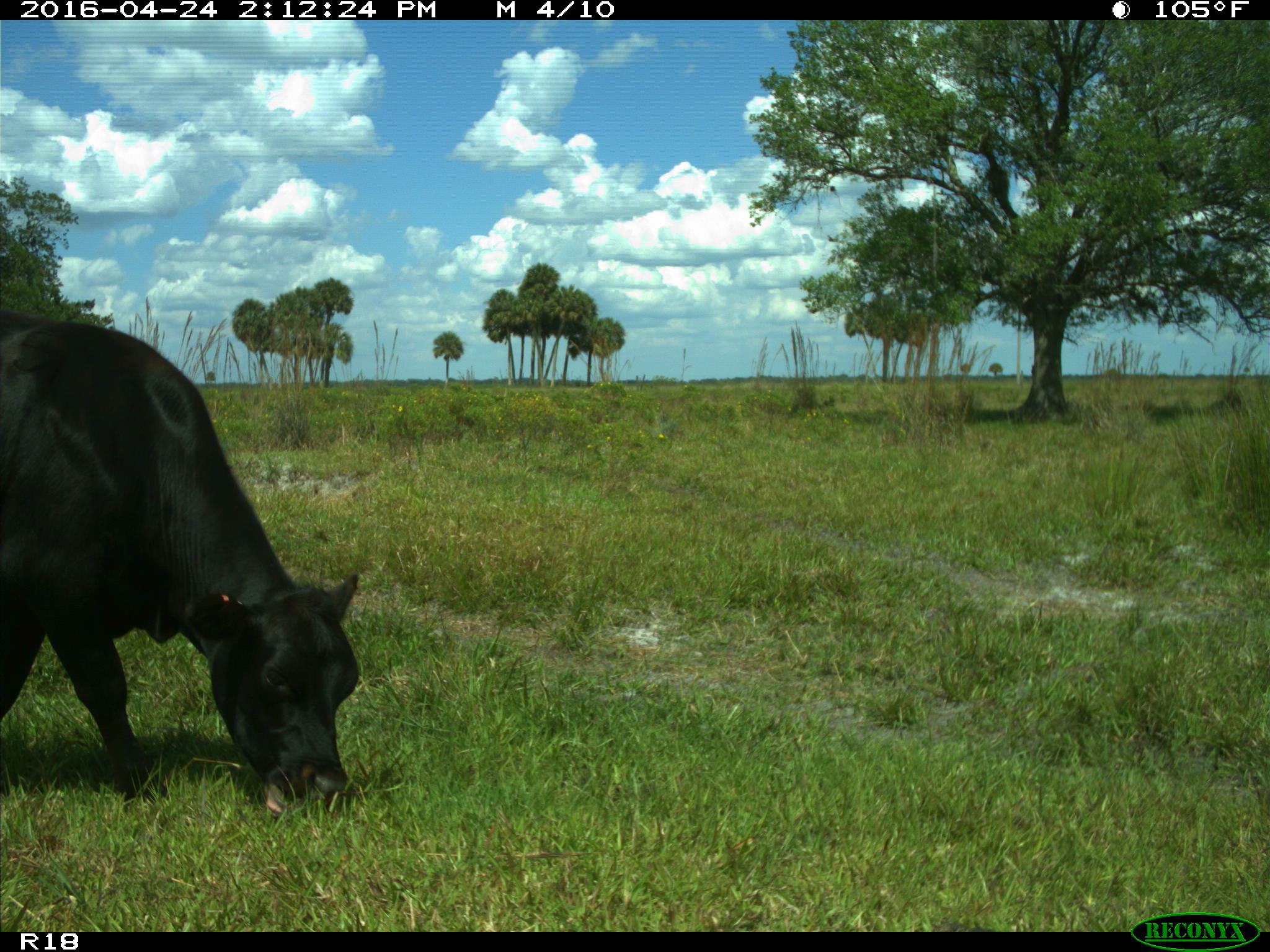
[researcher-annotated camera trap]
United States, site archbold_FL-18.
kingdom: Animalia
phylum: Chordata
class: Mammalia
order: Artiodactyla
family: Bovidae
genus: Bos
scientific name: Bos taurus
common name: domestic cow